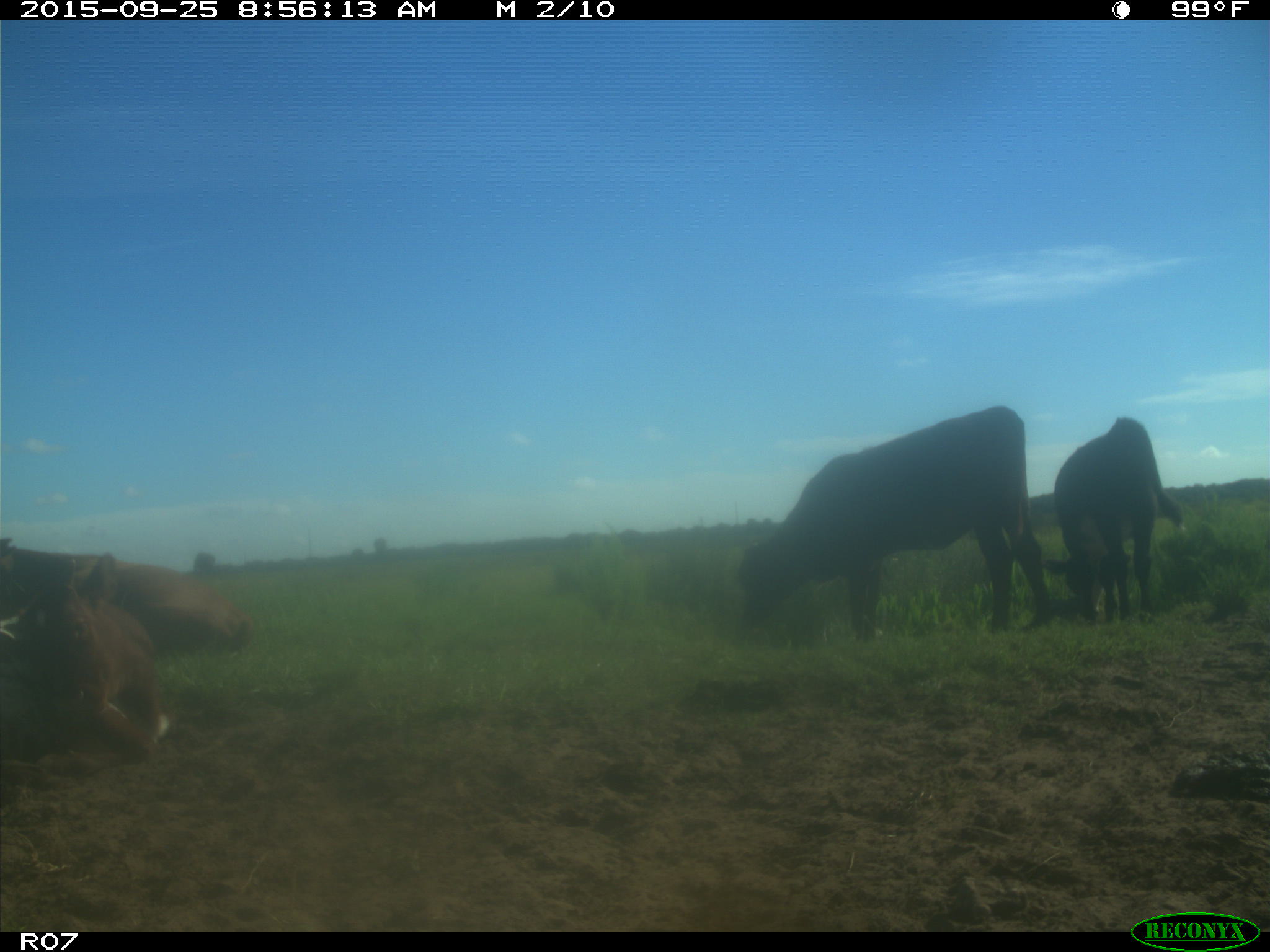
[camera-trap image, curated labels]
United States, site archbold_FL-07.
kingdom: Animalia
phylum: Chordata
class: Mammalia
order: Artiodactyla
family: Bovidae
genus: Bos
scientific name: Bos taurus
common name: domestic cow